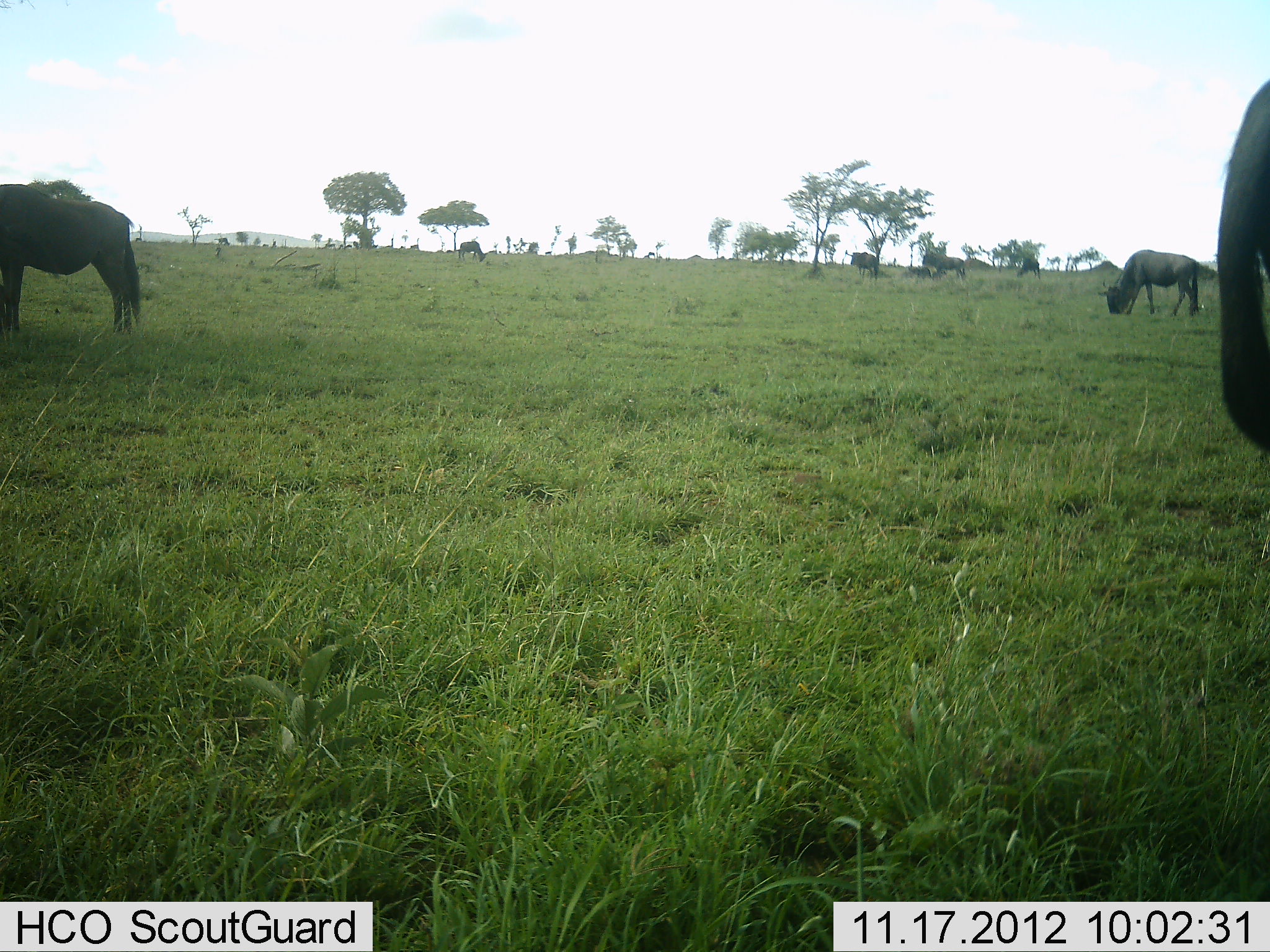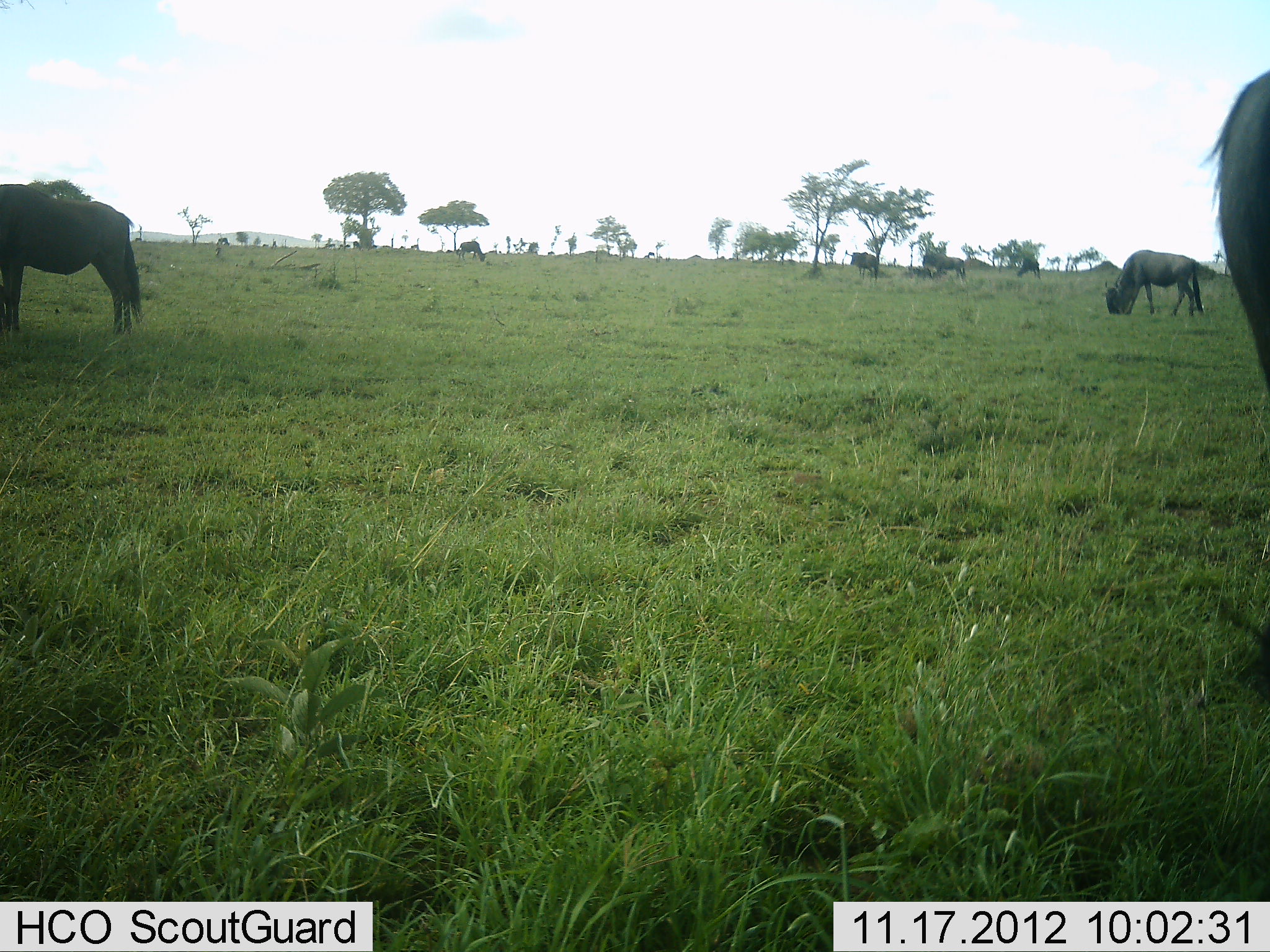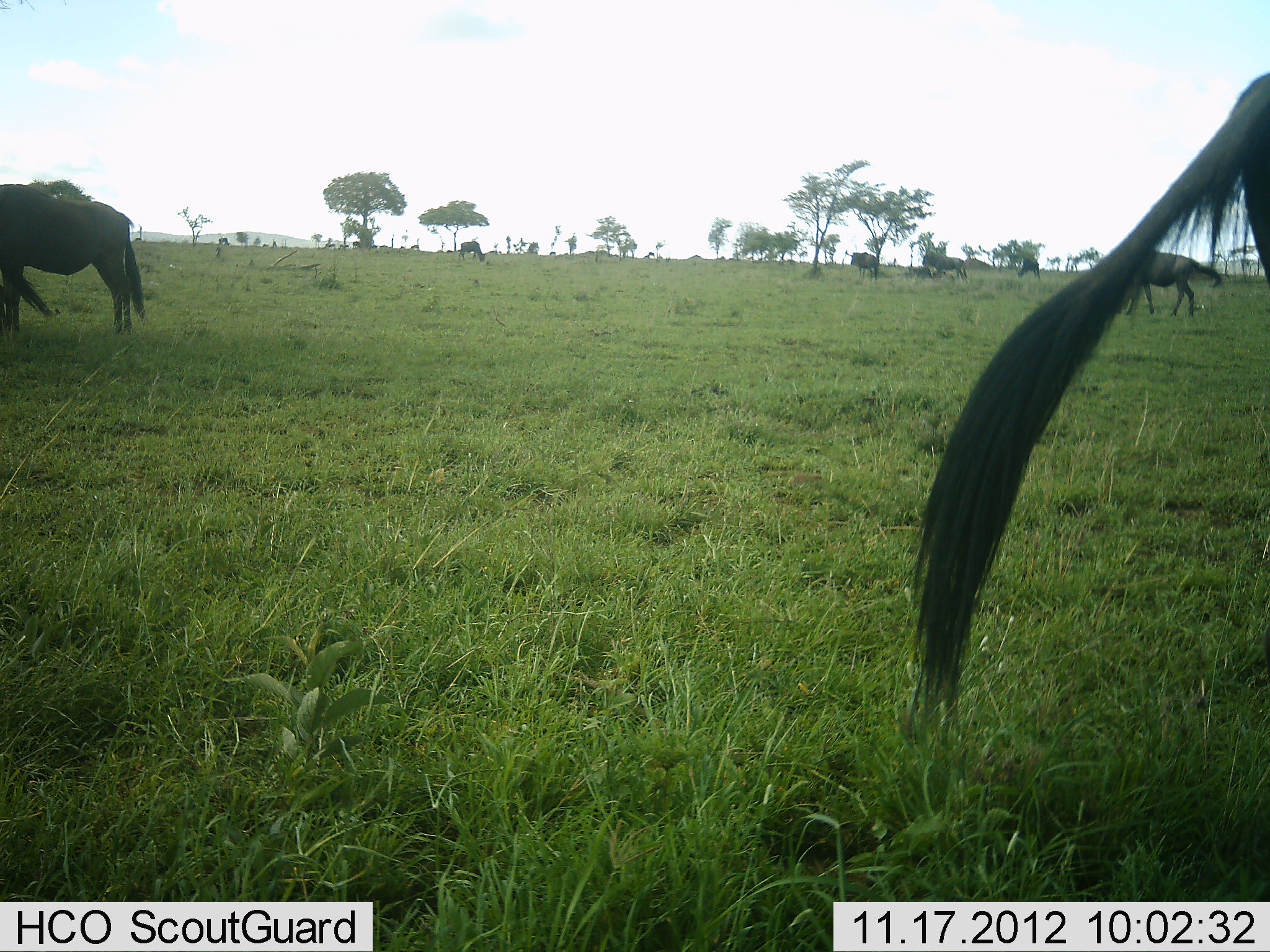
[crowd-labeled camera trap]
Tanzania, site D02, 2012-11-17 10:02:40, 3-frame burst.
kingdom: Animalia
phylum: Chordata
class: Mammalia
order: Artiodactyla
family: Bovidae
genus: Connochaetes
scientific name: Connochaetes taurinus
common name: blue wildebeest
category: wildebeest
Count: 7.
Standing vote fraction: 27%.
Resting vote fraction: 9%.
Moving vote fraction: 9%.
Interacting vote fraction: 0%.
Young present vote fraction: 0%.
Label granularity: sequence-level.